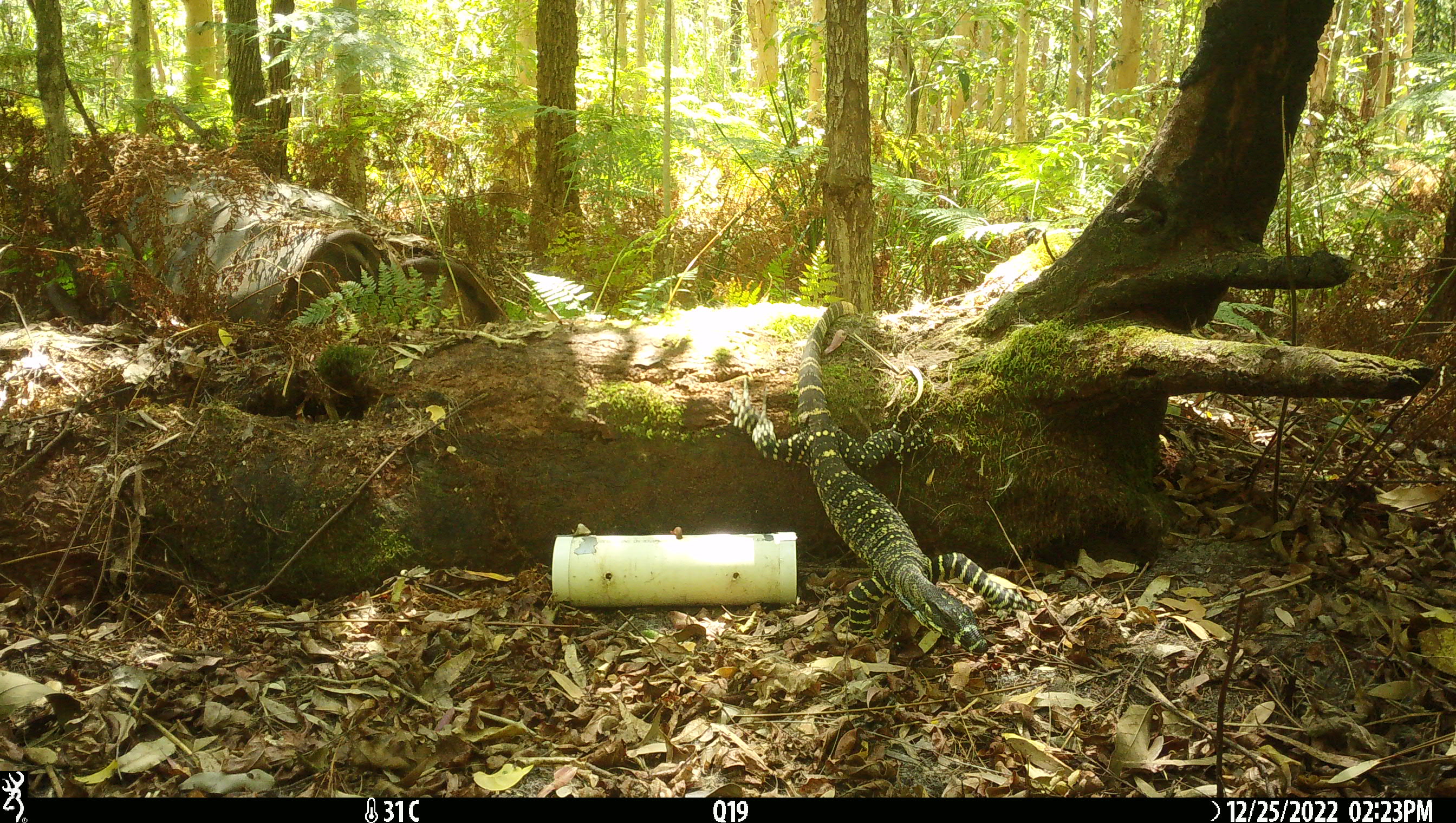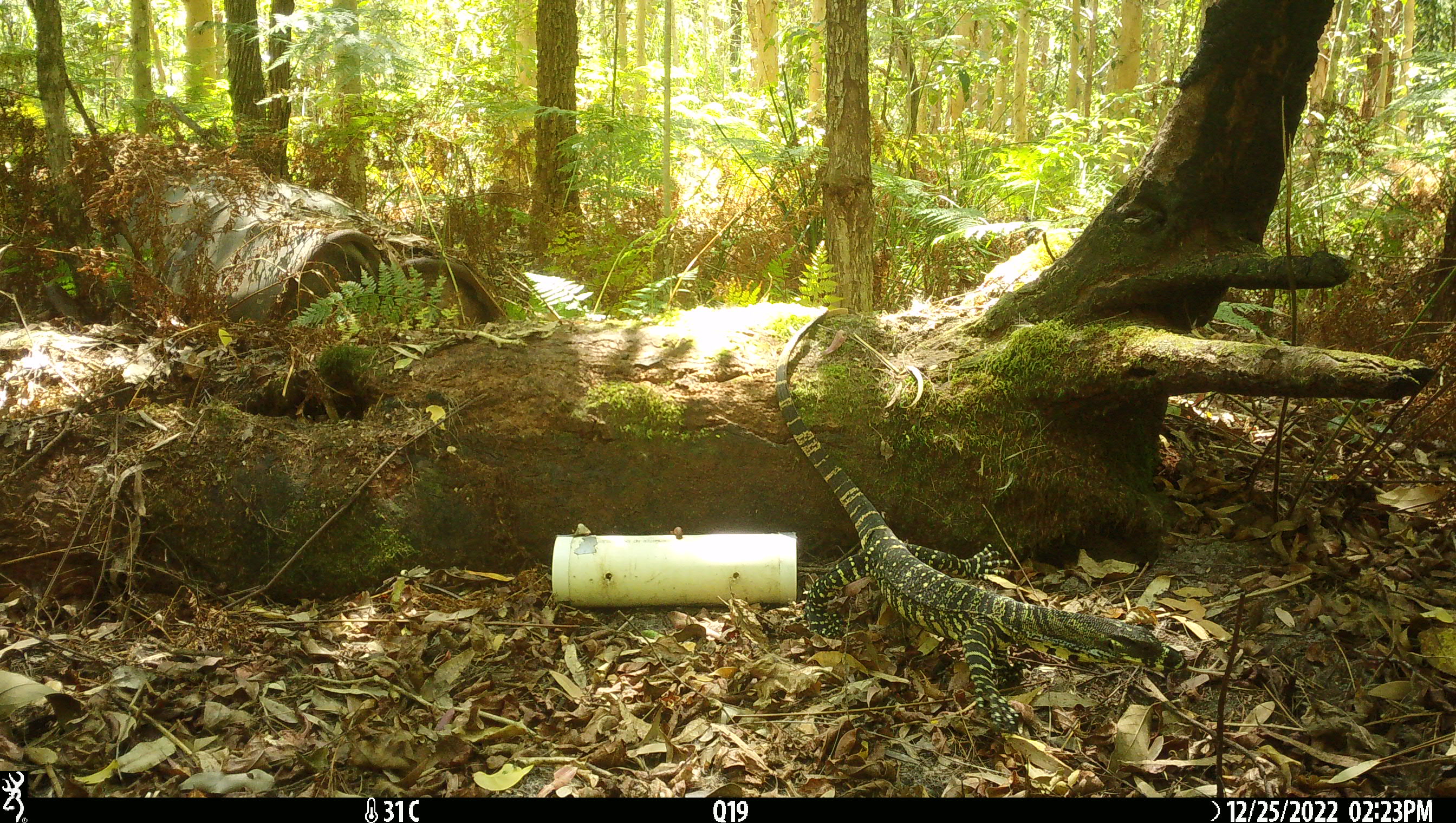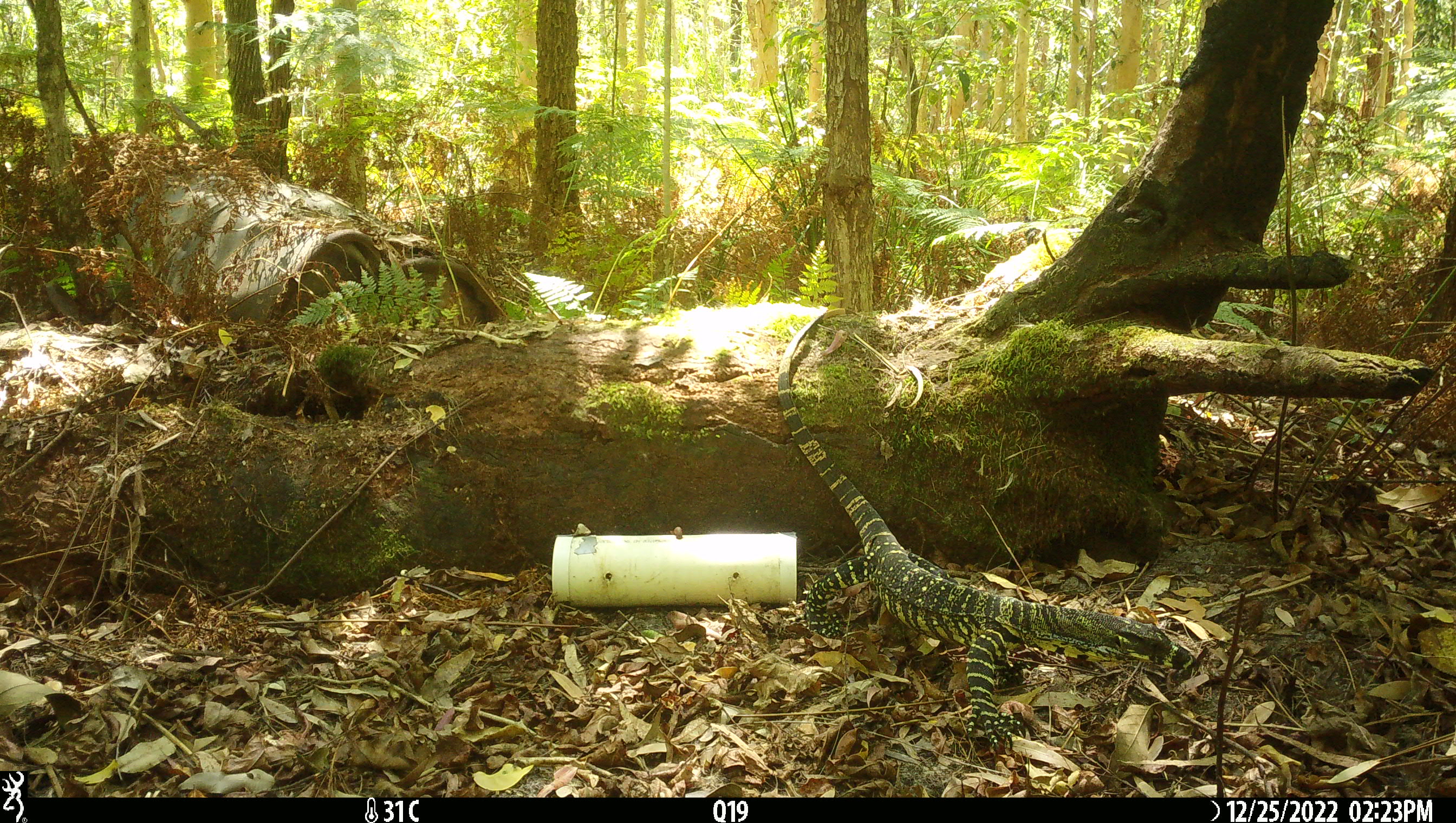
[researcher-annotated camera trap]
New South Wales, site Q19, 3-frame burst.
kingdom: Animalia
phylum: Chordata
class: Reptilia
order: Squamata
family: Varanidae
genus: Varanus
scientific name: Varanus varius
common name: lace monitor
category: goanna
Goanna (lace monitor) (Varanus varius).